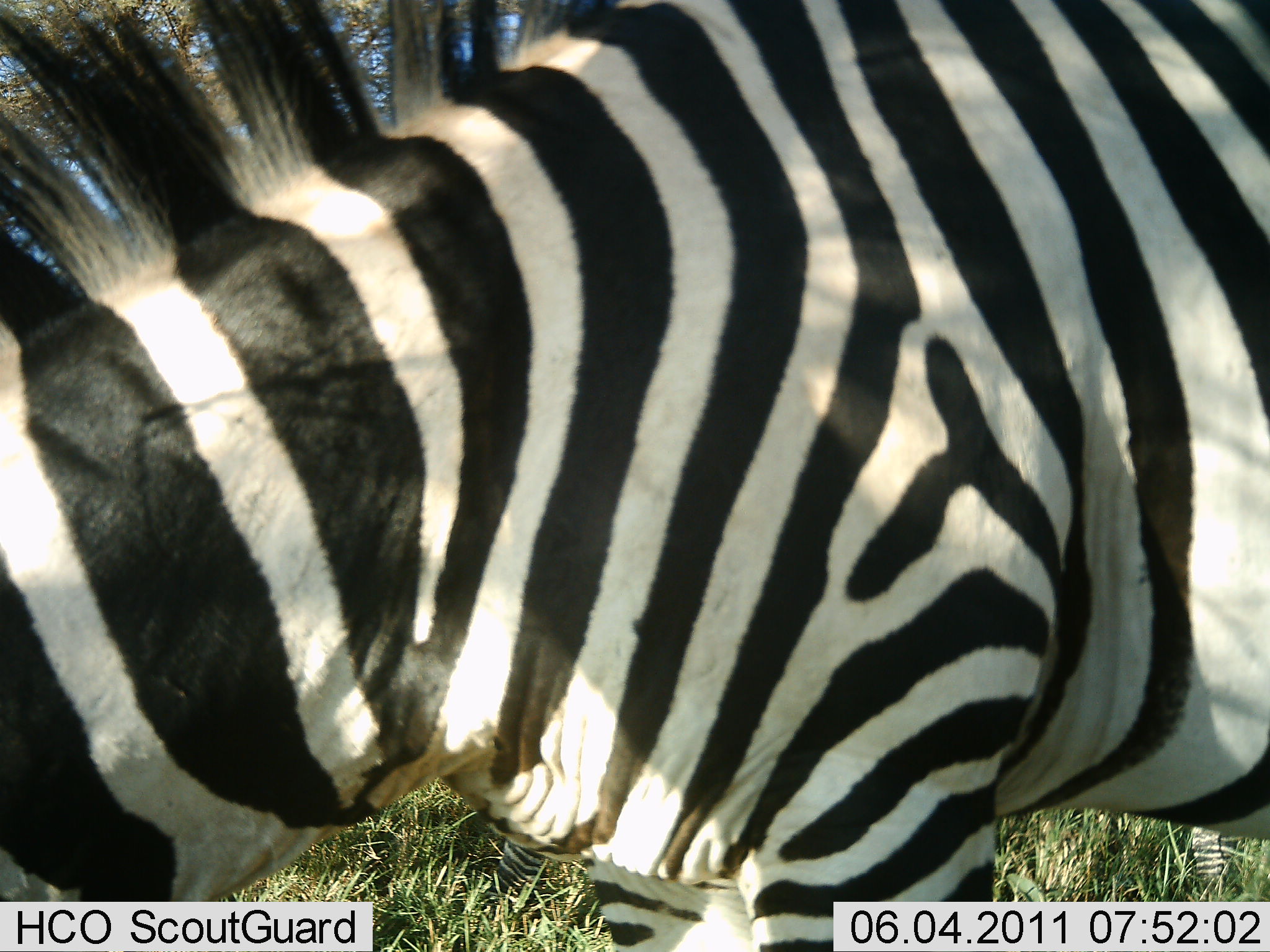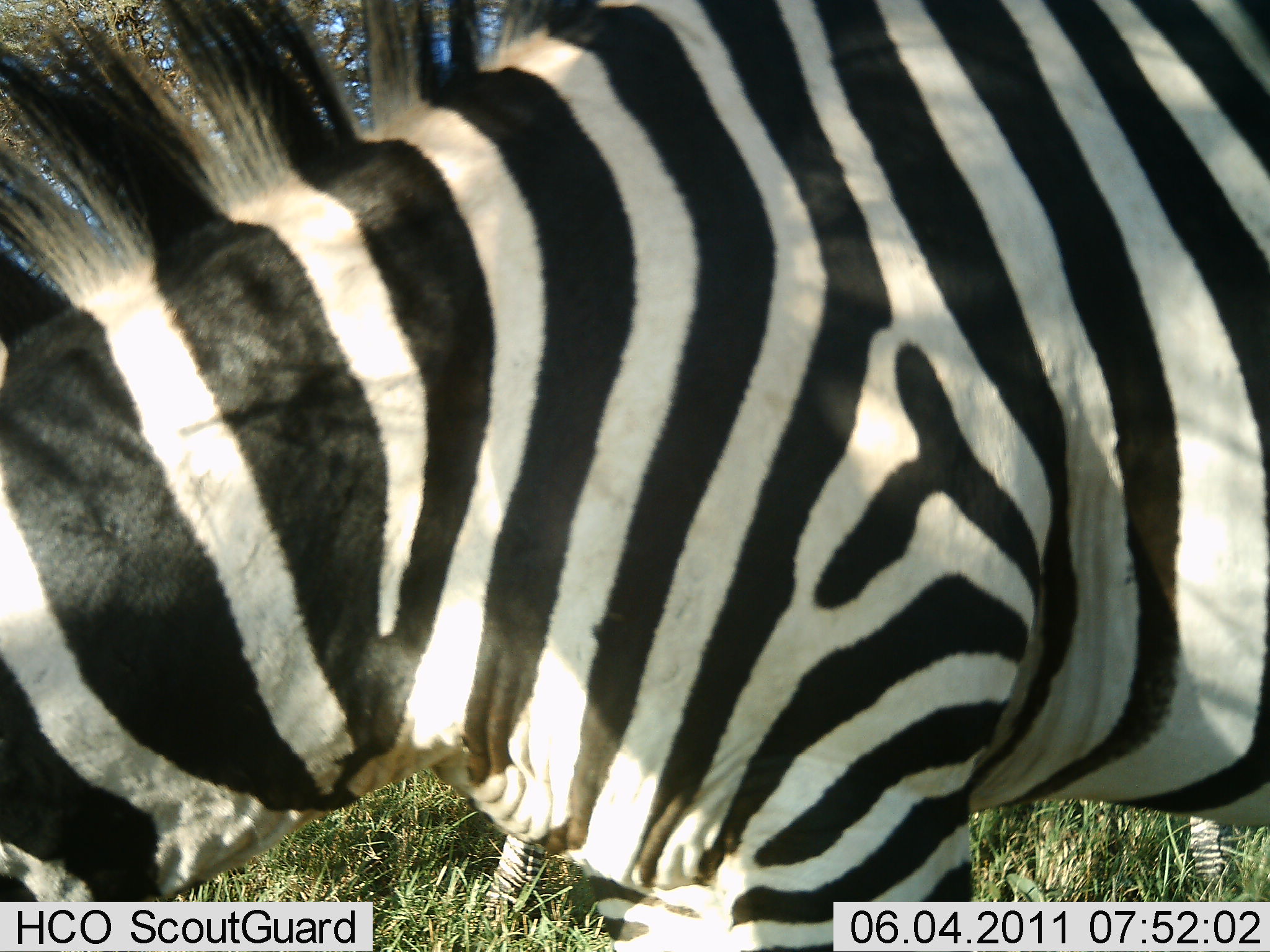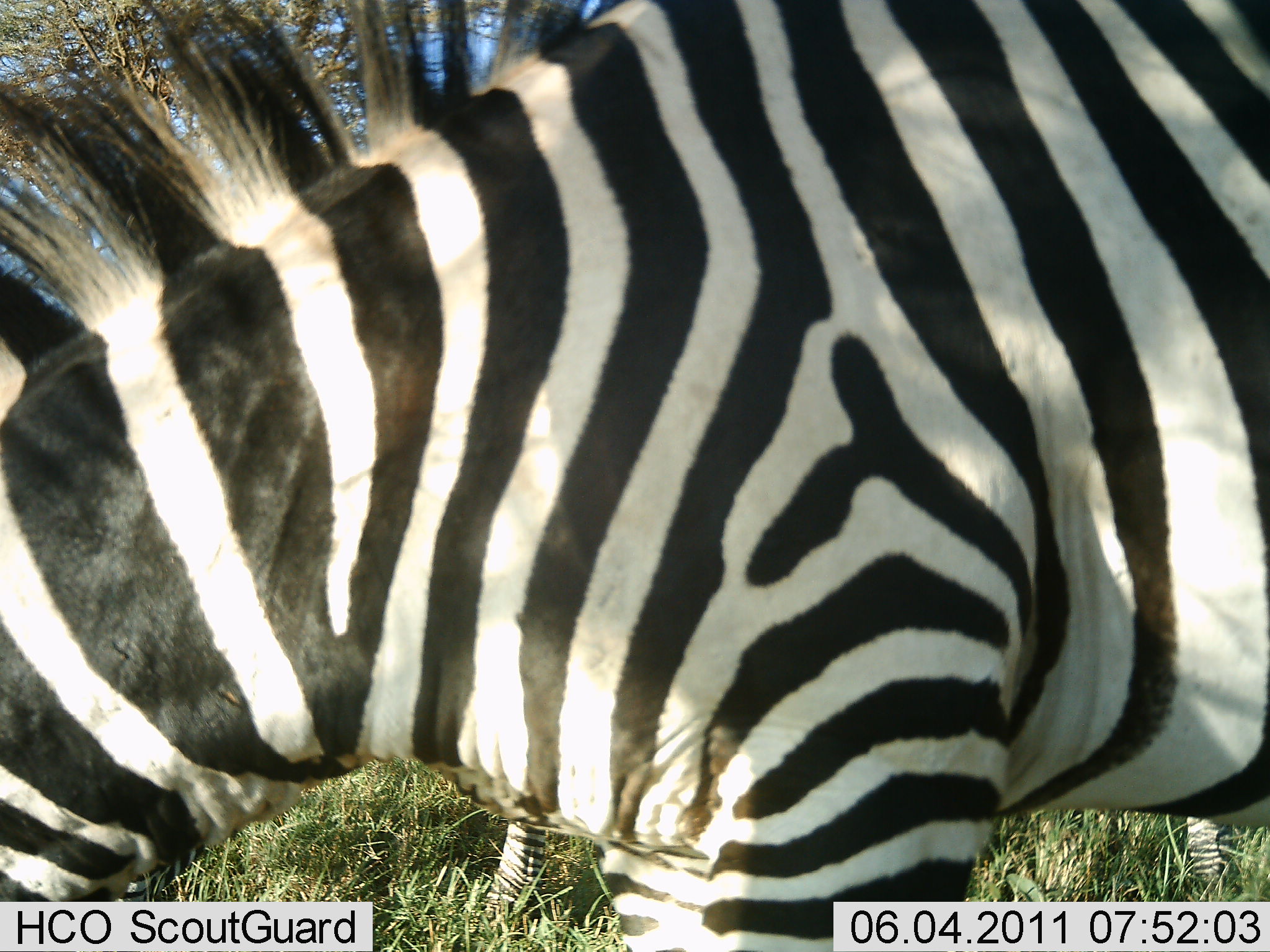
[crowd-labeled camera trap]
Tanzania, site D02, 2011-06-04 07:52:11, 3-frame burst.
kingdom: Animalia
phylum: Chordata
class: Mammalia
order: Perissodactyla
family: Equidae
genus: Equus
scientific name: Equus quagga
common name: plains zebra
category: zebra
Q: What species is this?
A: Zebra (plains zebra) (Equus quagga).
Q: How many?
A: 1.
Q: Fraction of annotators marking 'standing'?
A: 55%.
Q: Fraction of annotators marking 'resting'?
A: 0%.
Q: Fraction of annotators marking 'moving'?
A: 0%.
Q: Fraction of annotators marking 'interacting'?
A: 0%.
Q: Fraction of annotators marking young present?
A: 0%.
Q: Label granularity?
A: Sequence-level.